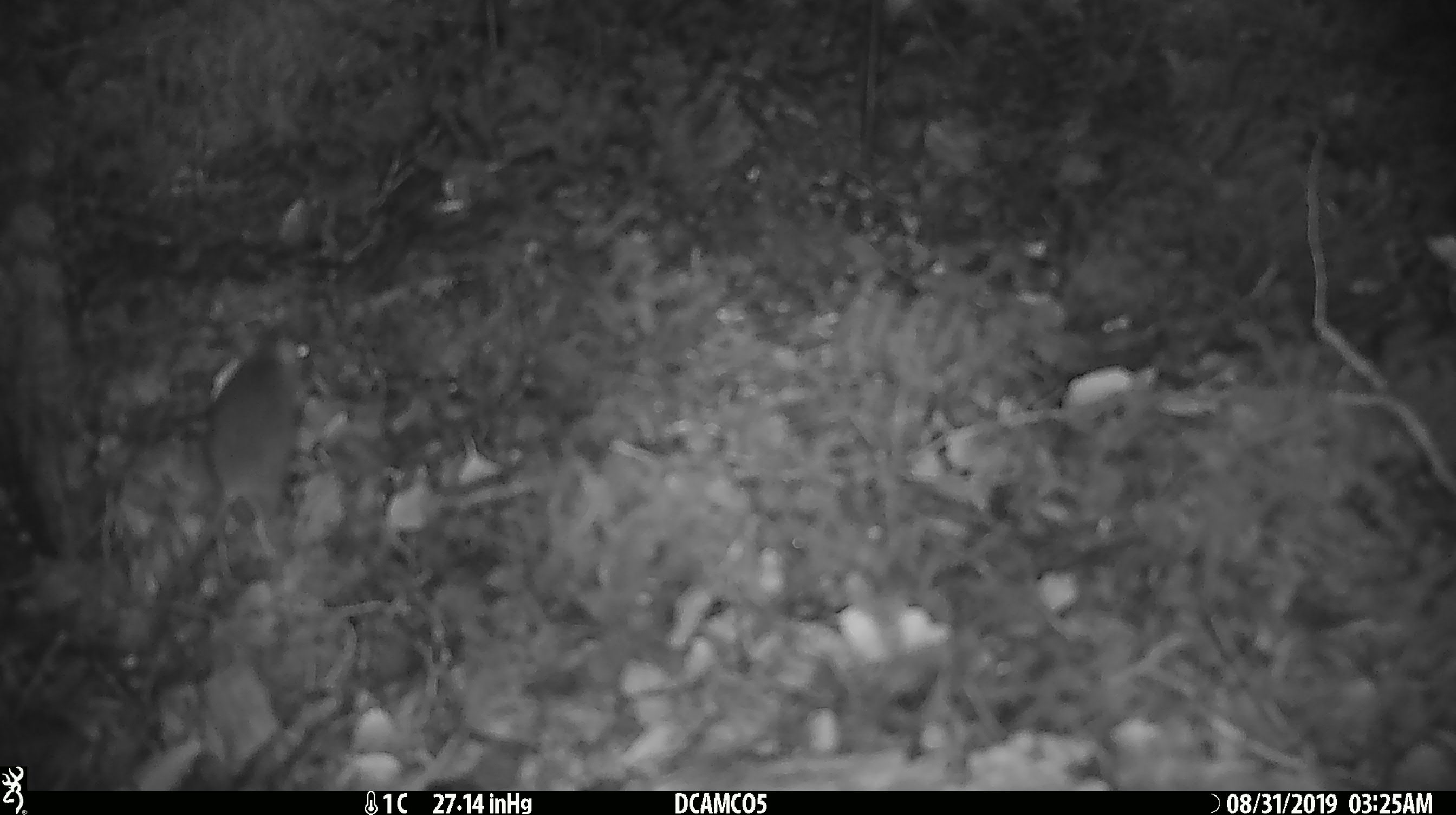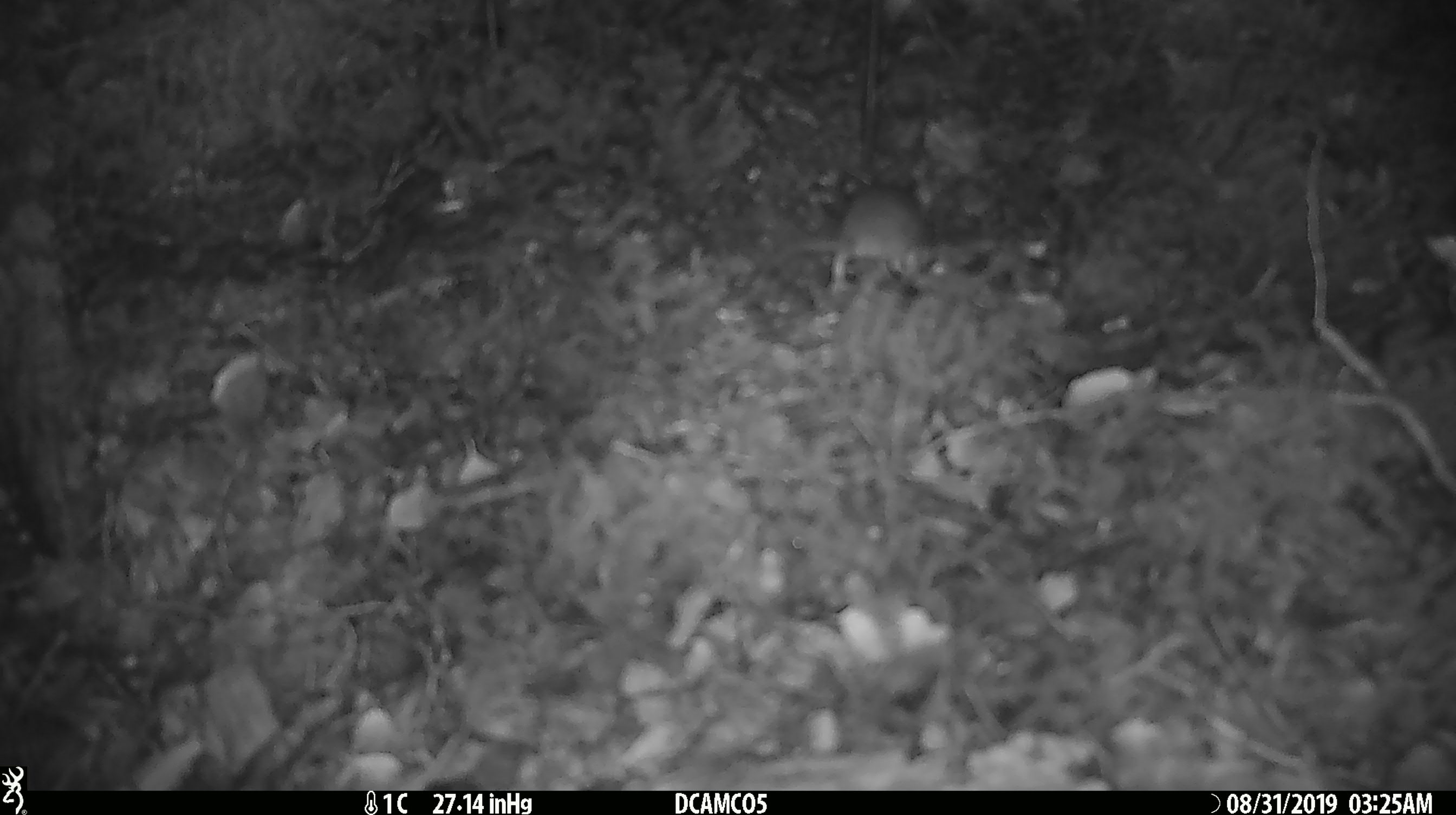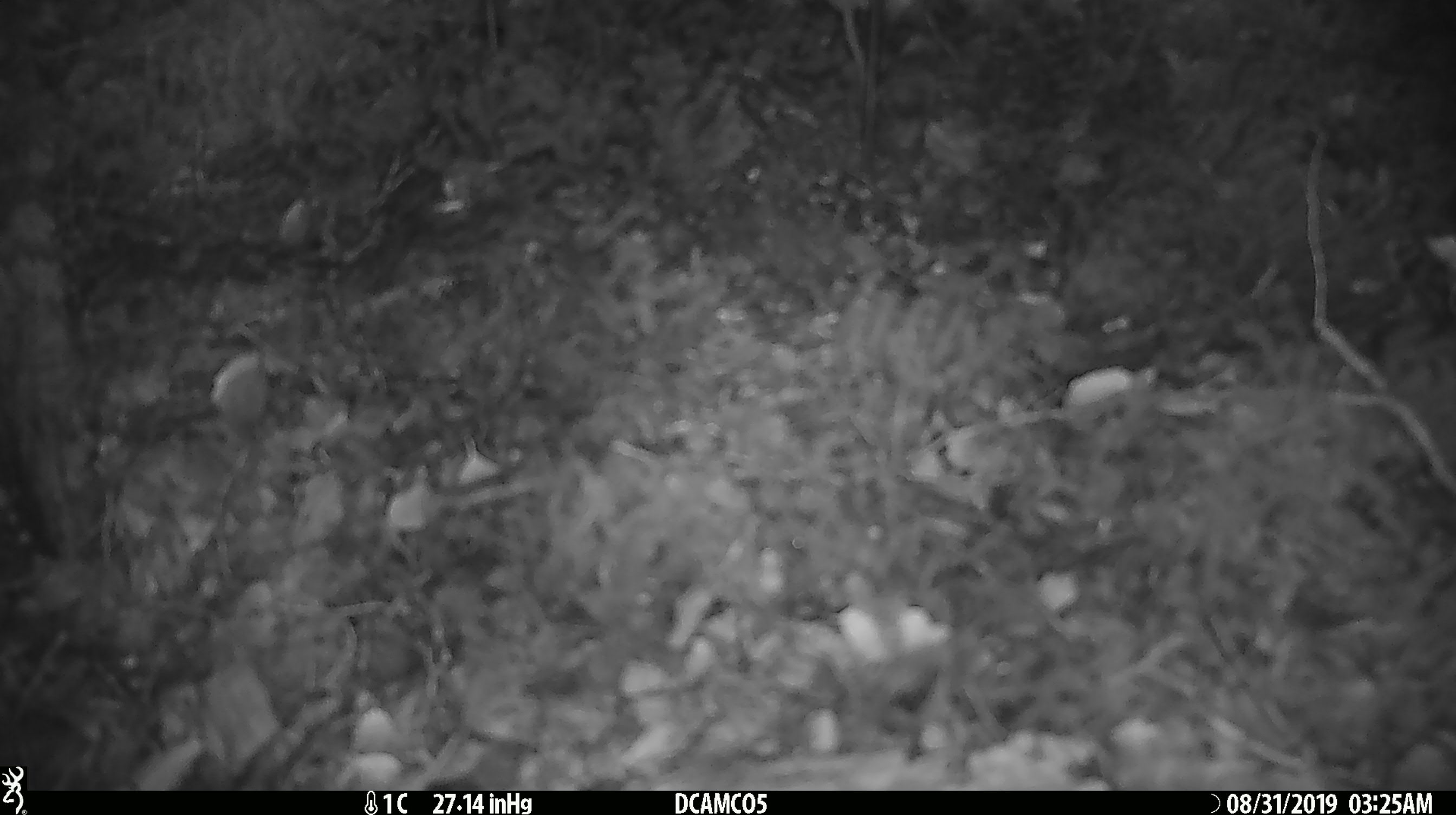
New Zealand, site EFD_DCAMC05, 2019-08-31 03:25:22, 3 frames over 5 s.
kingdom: Animalia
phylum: Chordata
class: Mammalia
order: Rodentia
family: Muridae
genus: Mus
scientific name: Mus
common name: mouse